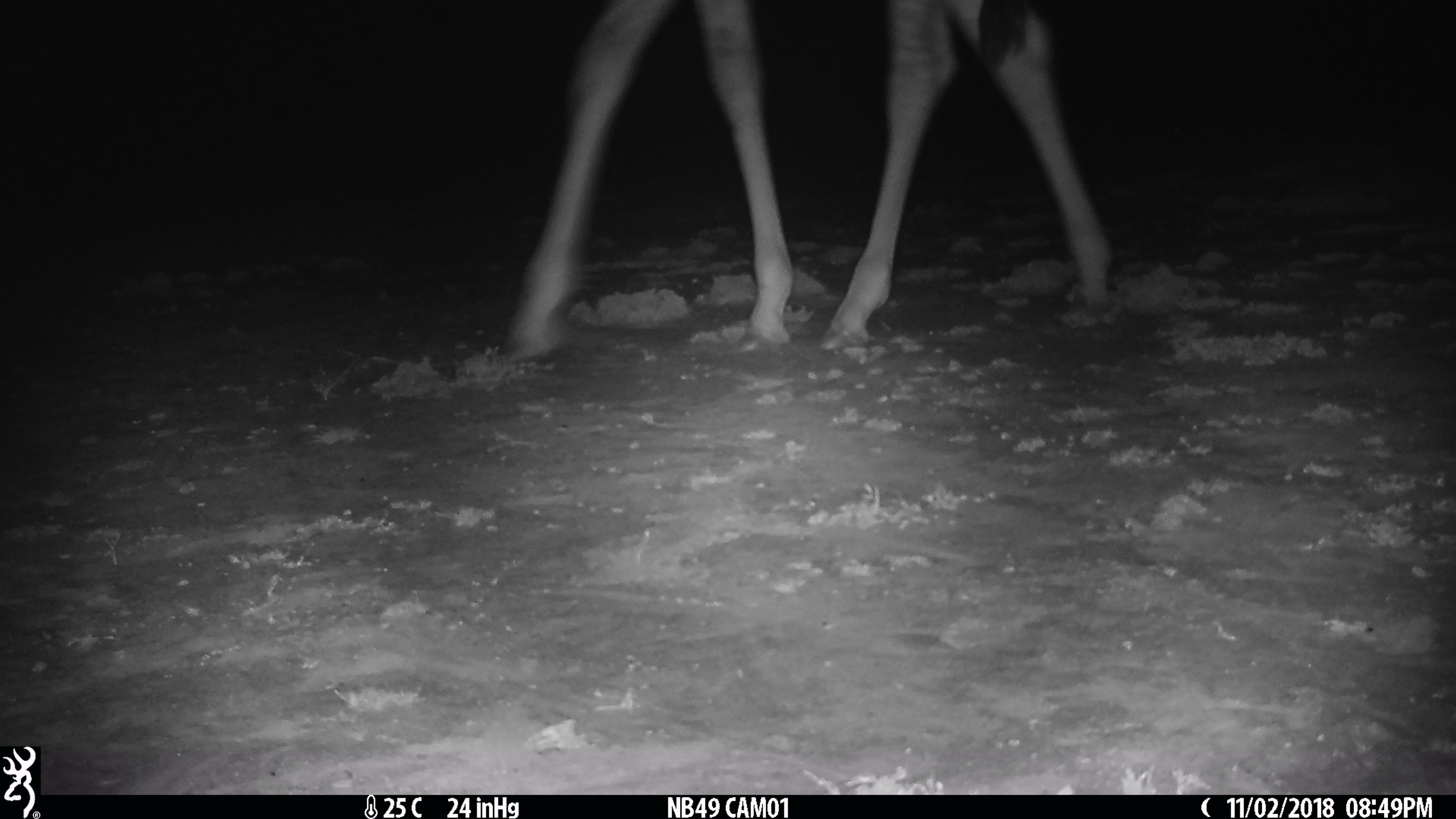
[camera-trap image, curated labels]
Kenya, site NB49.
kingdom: Animalia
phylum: Chordata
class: Mammalia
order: Artiodactyla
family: Giraffidae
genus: Giraffa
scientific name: Giraffa camelopardalis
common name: northern giraffe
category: giraffe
Giraffe (northern giraffe) (Giraffa camelopardalis).